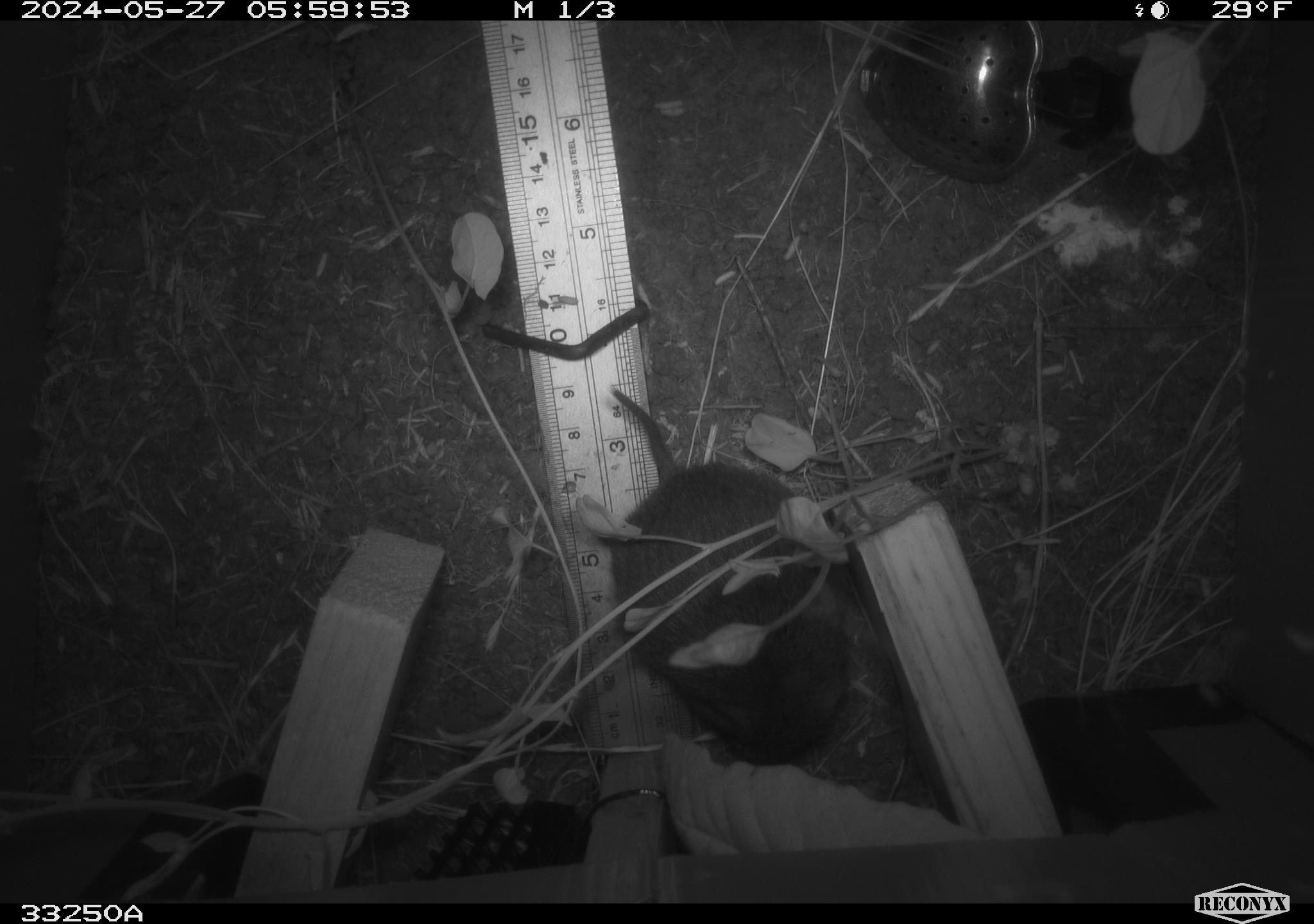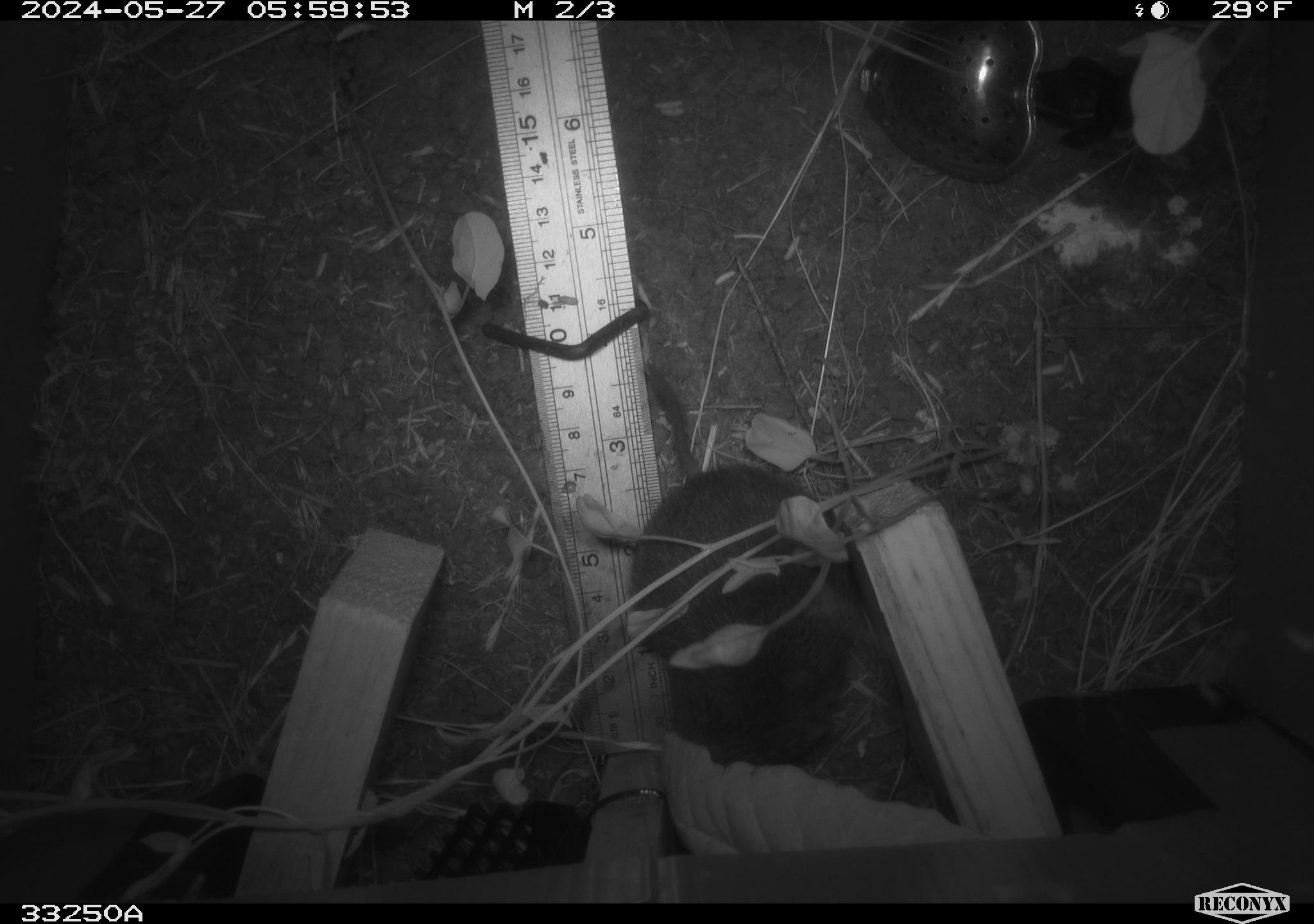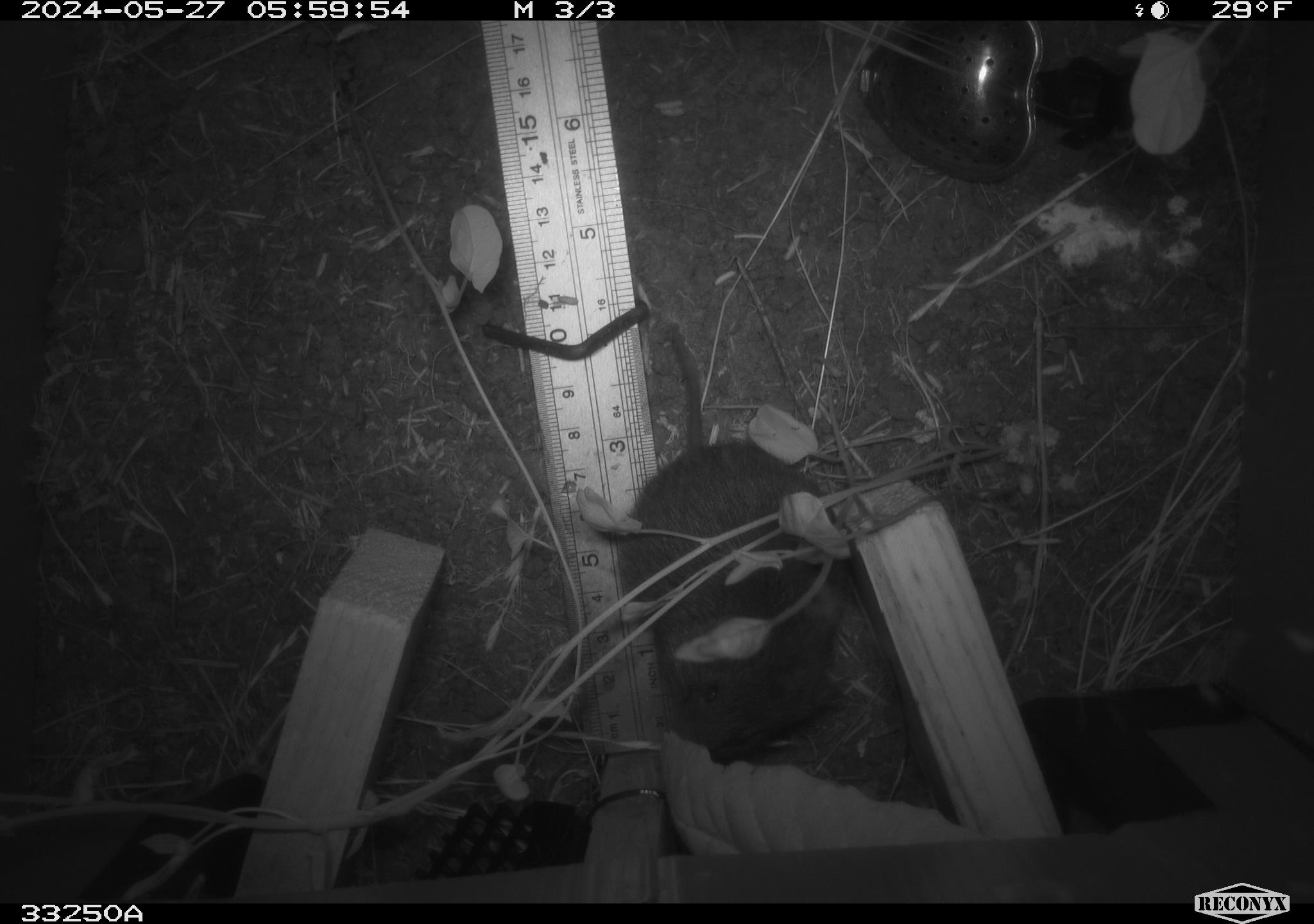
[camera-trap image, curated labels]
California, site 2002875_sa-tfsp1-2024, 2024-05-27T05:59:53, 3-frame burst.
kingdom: Animalia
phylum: Chordata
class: Mammalia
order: Rodentia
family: Cricetidae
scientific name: Arvicolinae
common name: voles, lemmings, and muskrats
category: arvicolinae subfamily